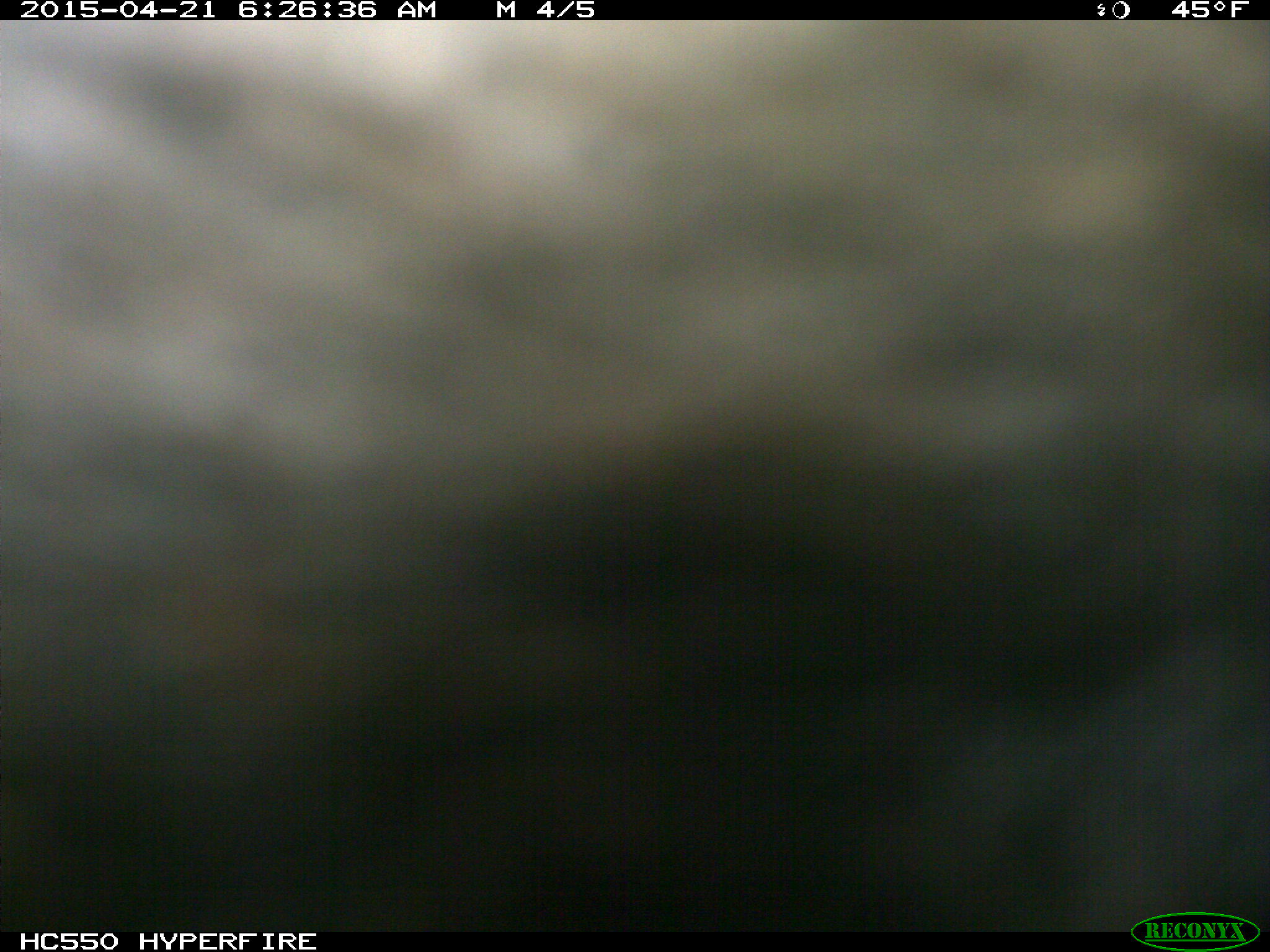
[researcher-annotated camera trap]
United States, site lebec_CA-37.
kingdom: Animalia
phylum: Chordata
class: Mammalia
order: Artiodactyla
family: Bovidae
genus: Bos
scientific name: Bos taurus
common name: domestic cow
Bos taurus (domestic cow).